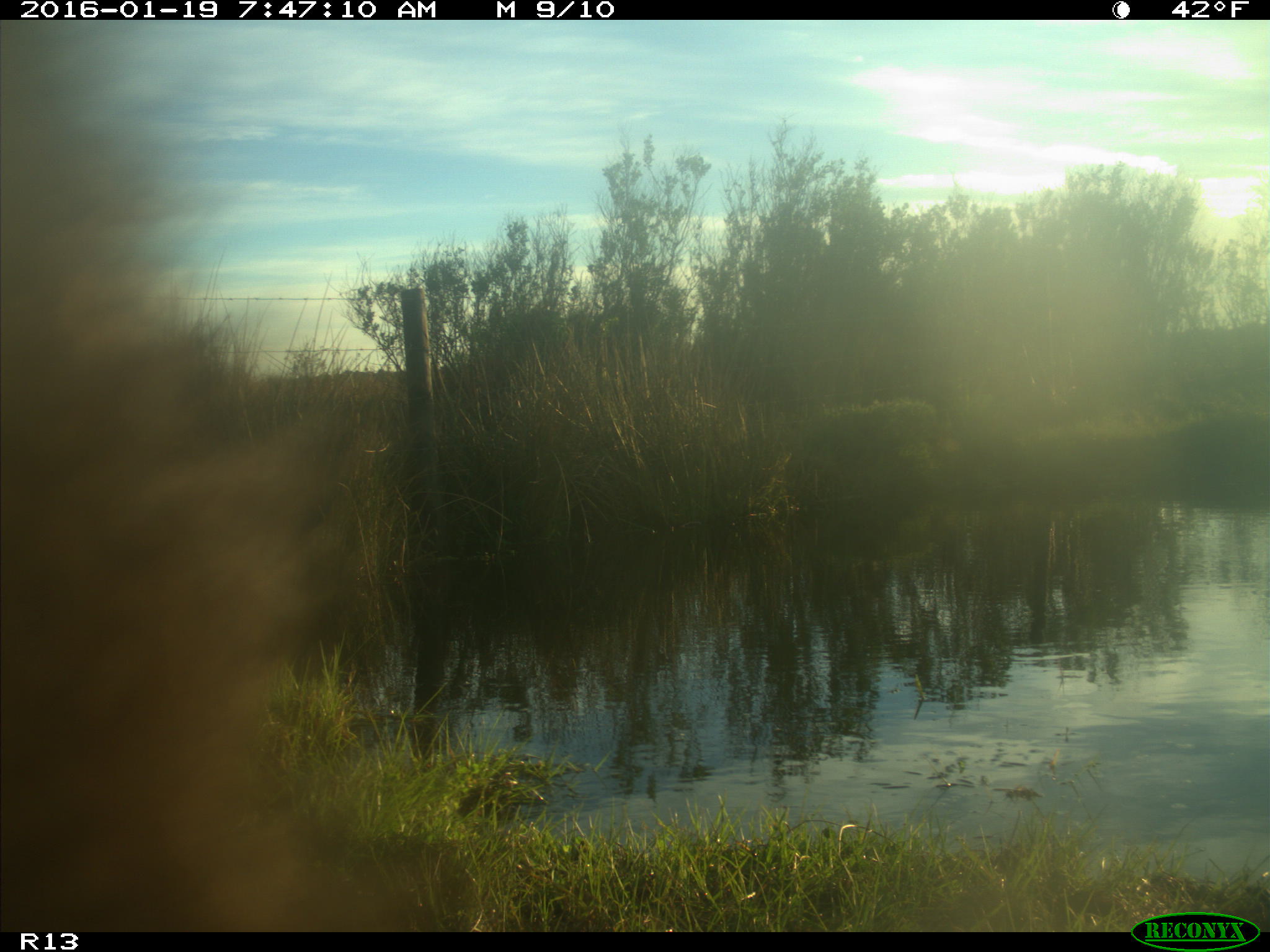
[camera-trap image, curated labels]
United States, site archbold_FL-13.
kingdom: Animalia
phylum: Chordata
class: Mammalia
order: Artiodactyla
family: Bovidae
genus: Bos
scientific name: Bos taurus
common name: domestic cow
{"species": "Bos taurus (domestic cow)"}